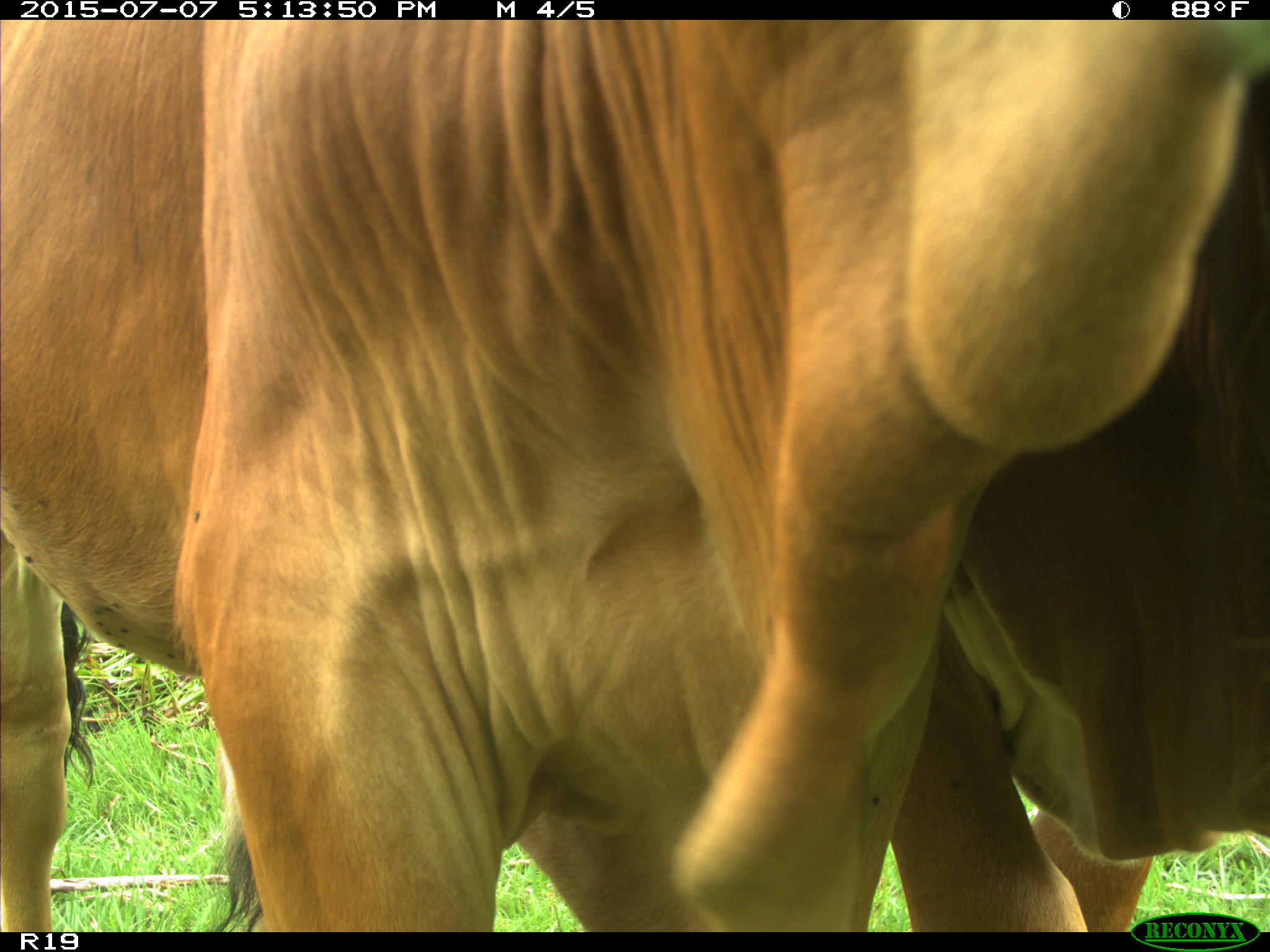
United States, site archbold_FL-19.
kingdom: Animalia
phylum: Chordata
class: Mammalia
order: Artiodactyla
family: Bovidae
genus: Bos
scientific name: Bos taurus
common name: domestic cow